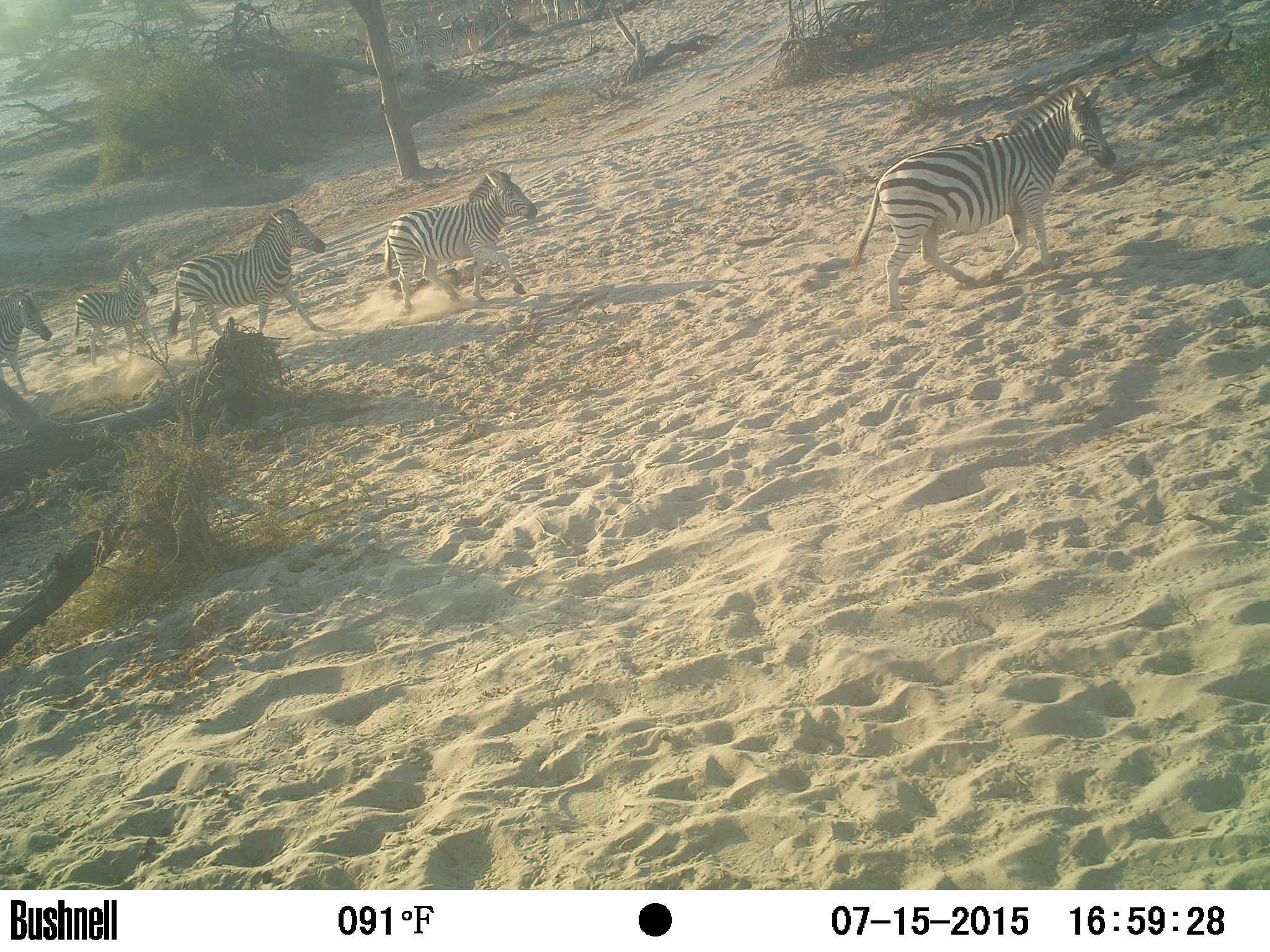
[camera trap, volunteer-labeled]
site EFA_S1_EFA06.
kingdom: Animalia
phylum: Chordata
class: Mammalia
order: Perissodactyla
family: Equidae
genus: Equus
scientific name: Equus quagga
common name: plains zebra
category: zebraplains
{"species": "zebraplains (plains zebra) (Equus quagga)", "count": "11-50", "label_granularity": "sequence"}